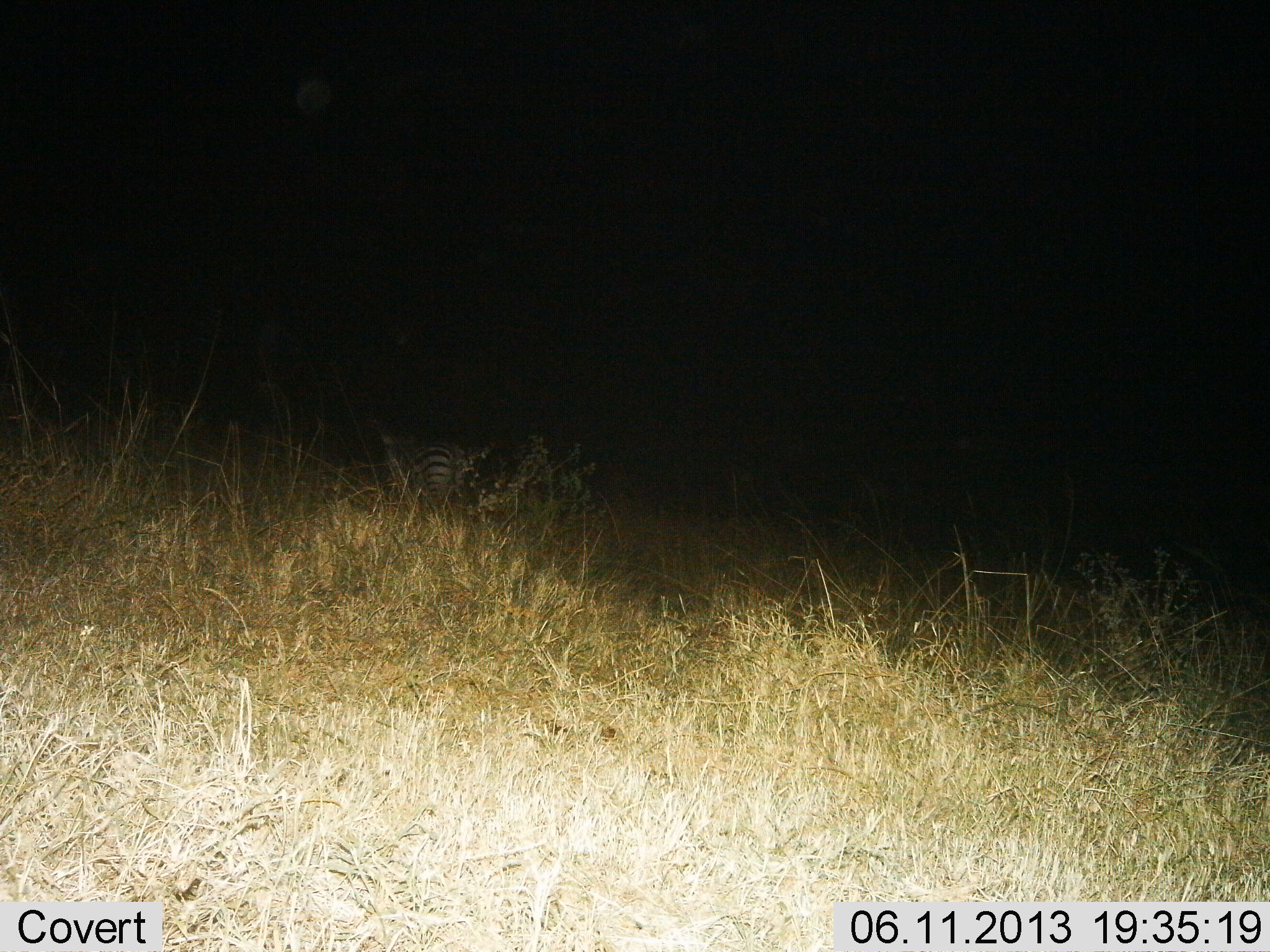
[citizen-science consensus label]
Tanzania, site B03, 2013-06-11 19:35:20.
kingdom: Animalia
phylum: Chordata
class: Mammalia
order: Perissodactyla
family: Equidae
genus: Equus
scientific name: Equus quagga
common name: plains zebra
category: zebra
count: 1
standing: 57%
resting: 14%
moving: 24%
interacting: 0%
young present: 0%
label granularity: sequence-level